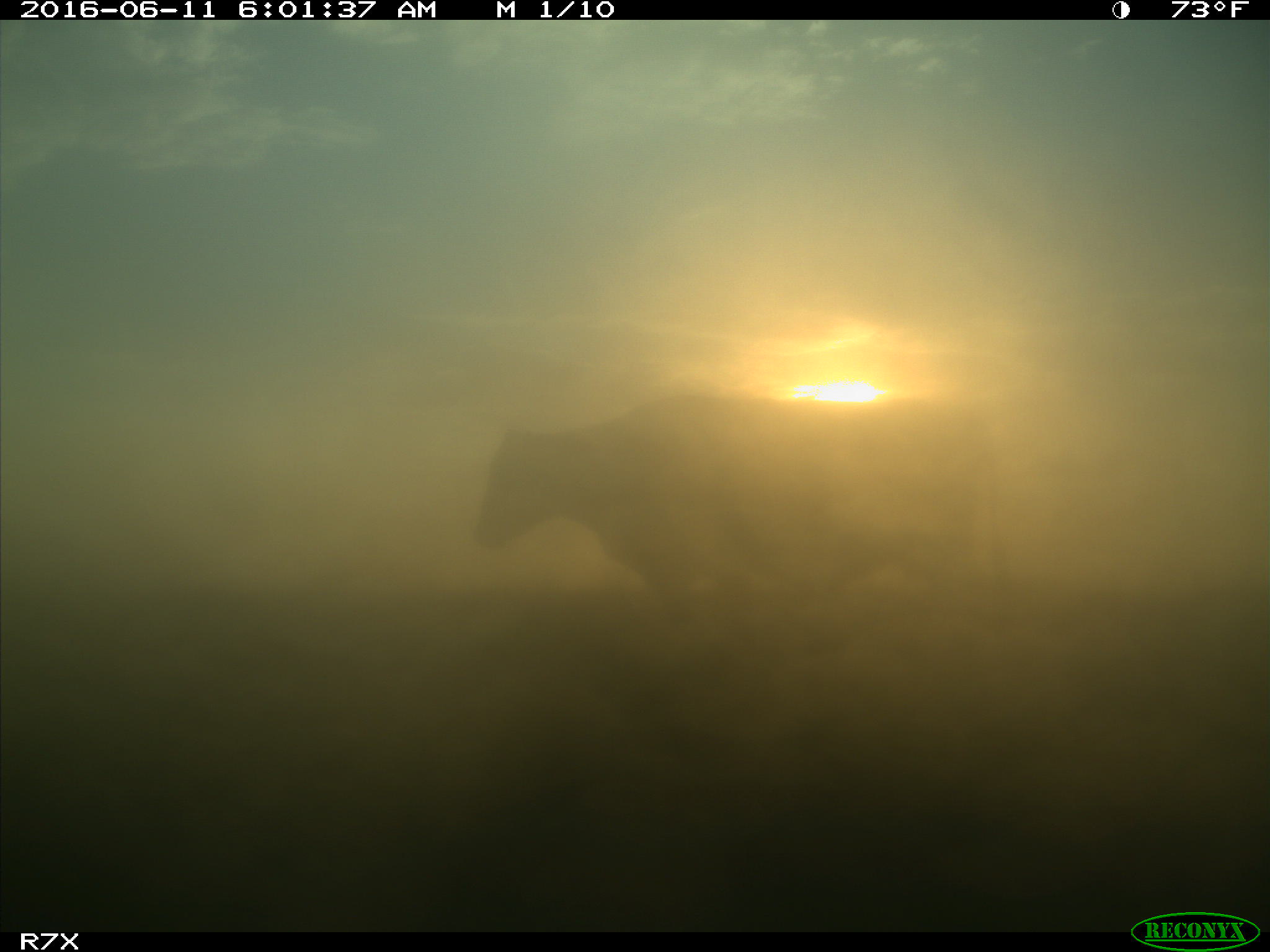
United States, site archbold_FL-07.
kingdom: Animalia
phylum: Chordata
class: Mammalia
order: Artiodactyla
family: Bovidae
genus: Bos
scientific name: Bos taurus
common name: domestic cow